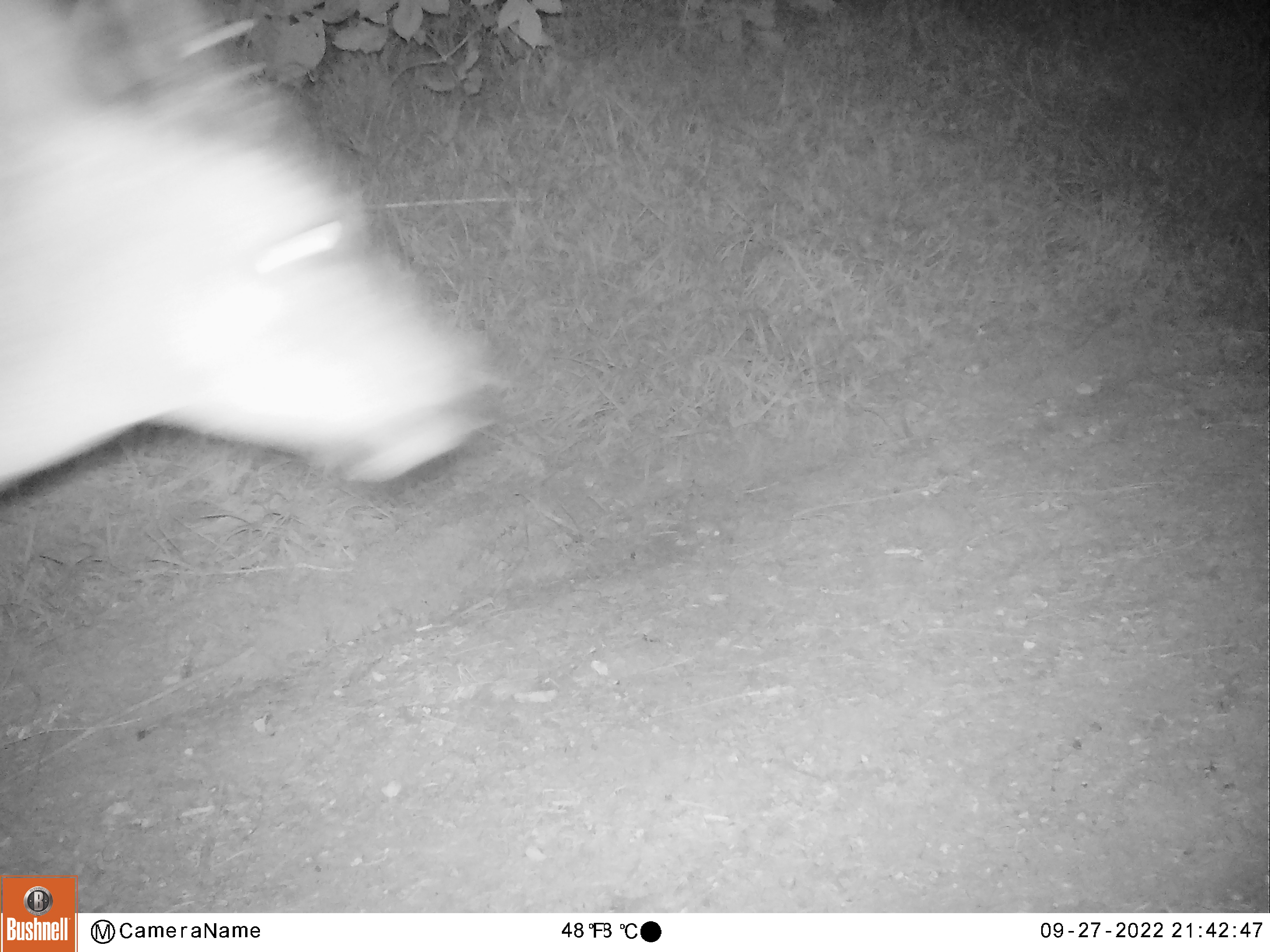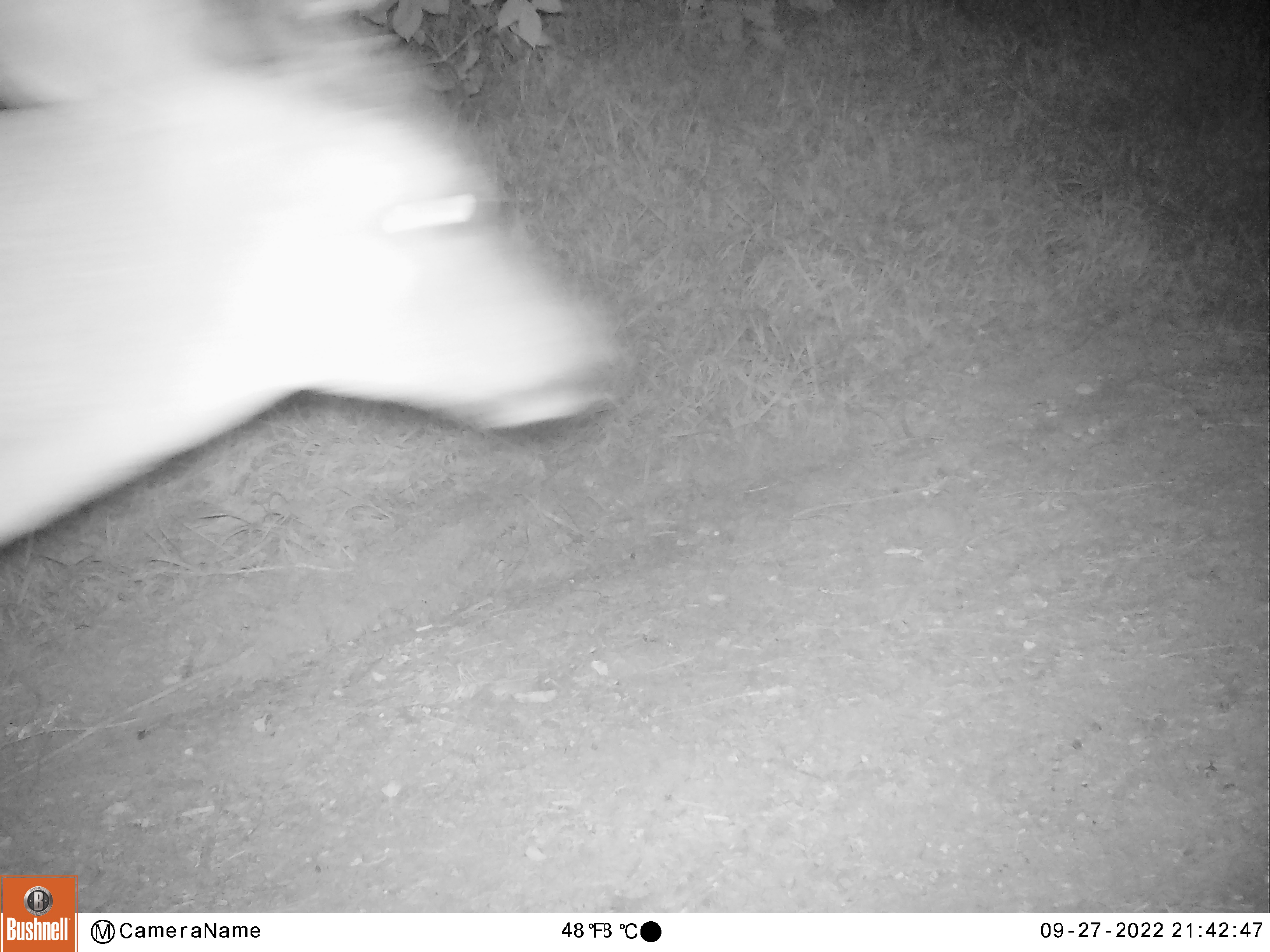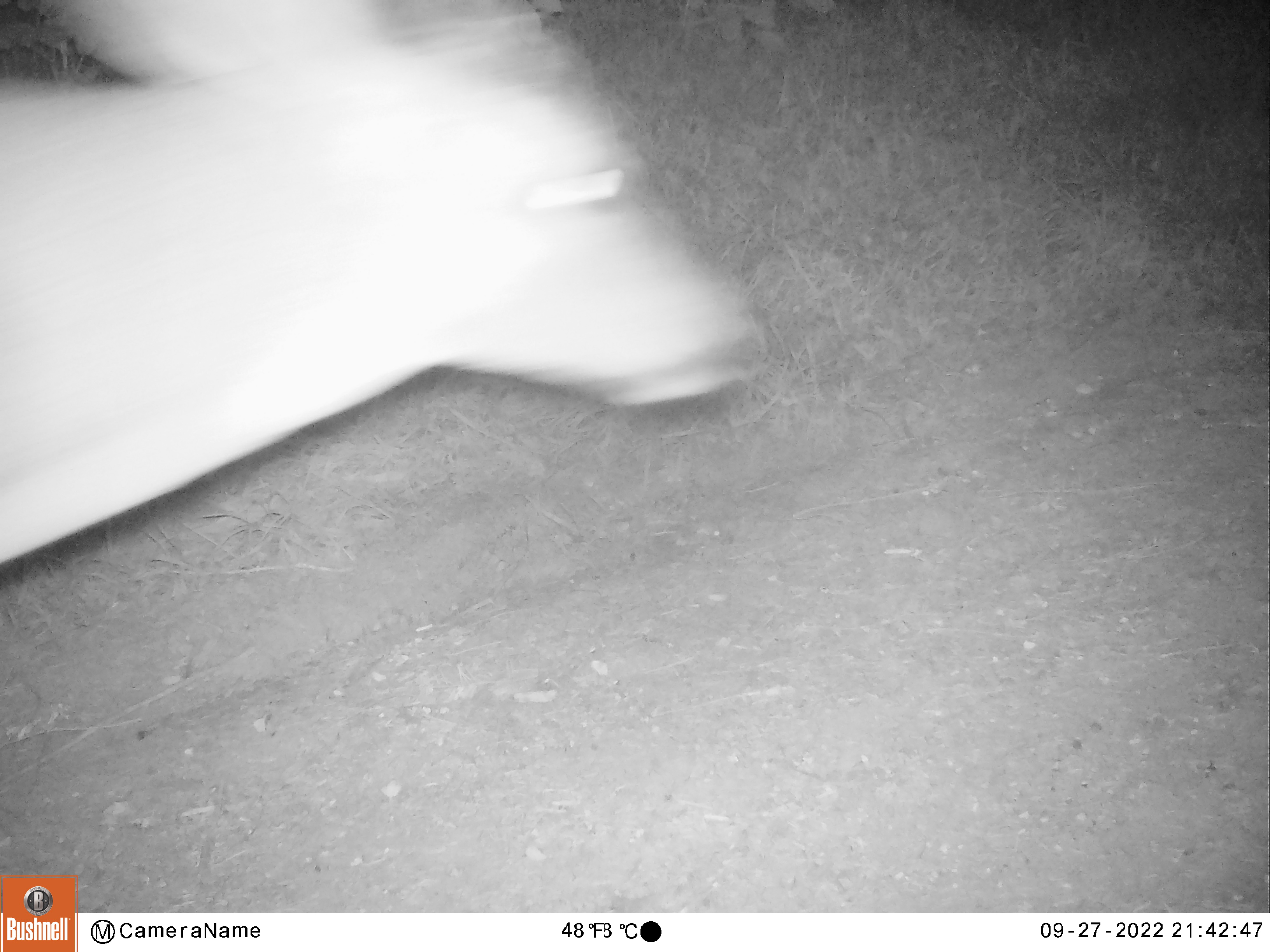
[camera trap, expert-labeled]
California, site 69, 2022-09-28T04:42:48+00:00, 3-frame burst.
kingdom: Animalia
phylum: Chordata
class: Mammalia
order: Artiodactyla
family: Cervidae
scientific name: Cervidae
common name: elk or deer